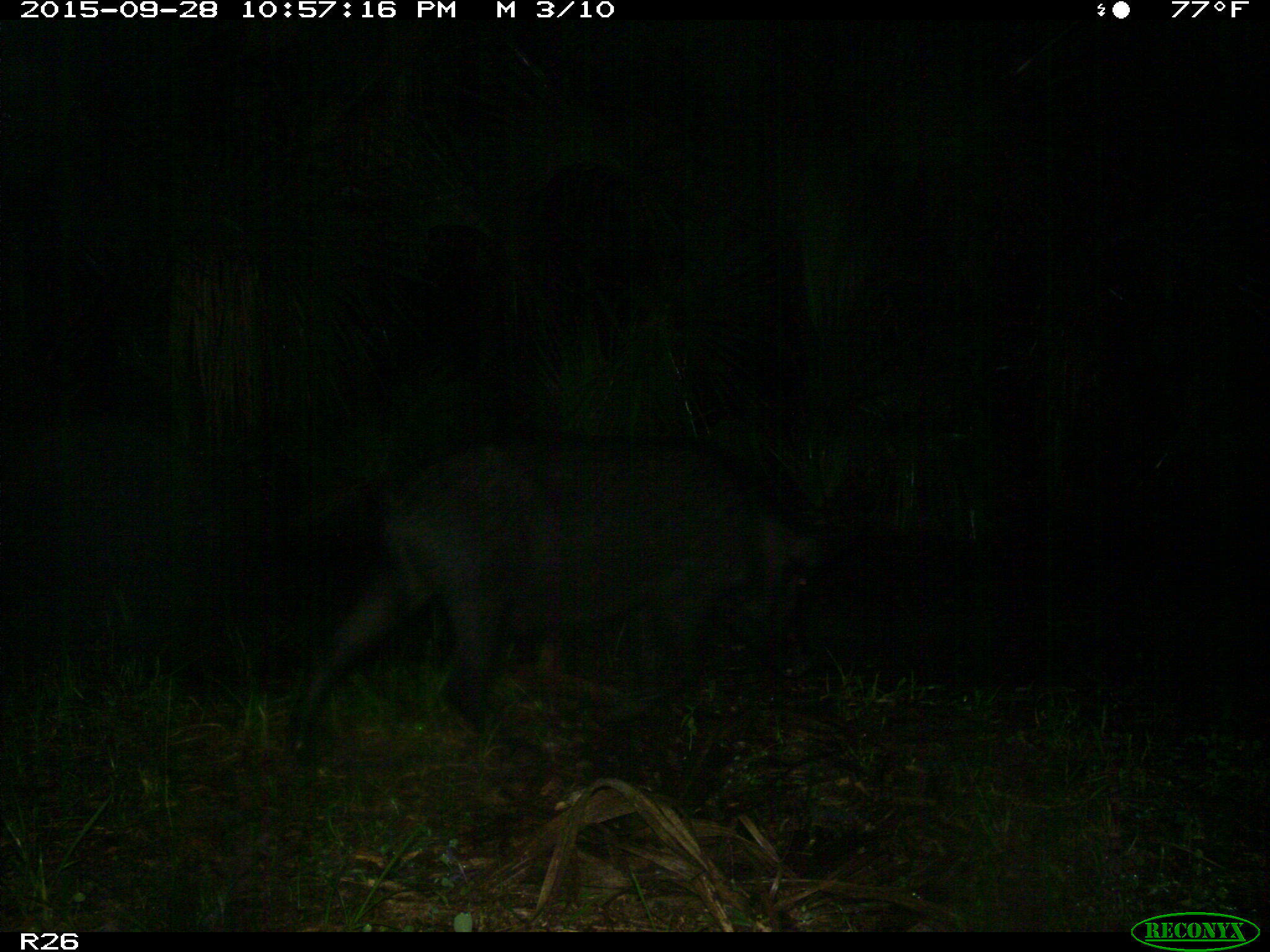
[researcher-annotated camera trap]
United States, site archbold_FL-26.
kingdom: Animalia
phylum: Chordata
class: Mammalia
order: Artiodactyla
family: Suidae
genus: Sus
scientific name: Sus scrofa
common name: wild boar